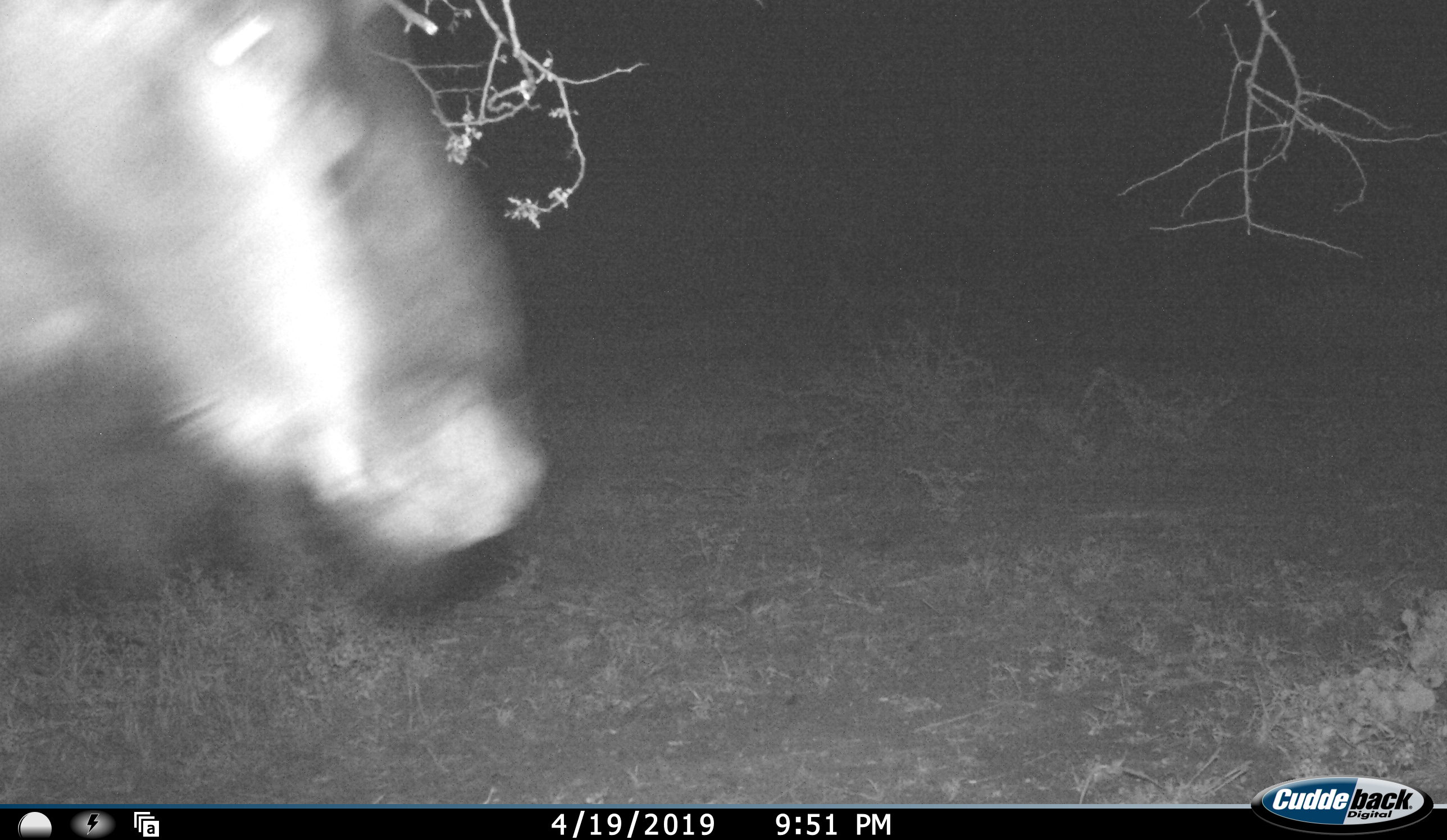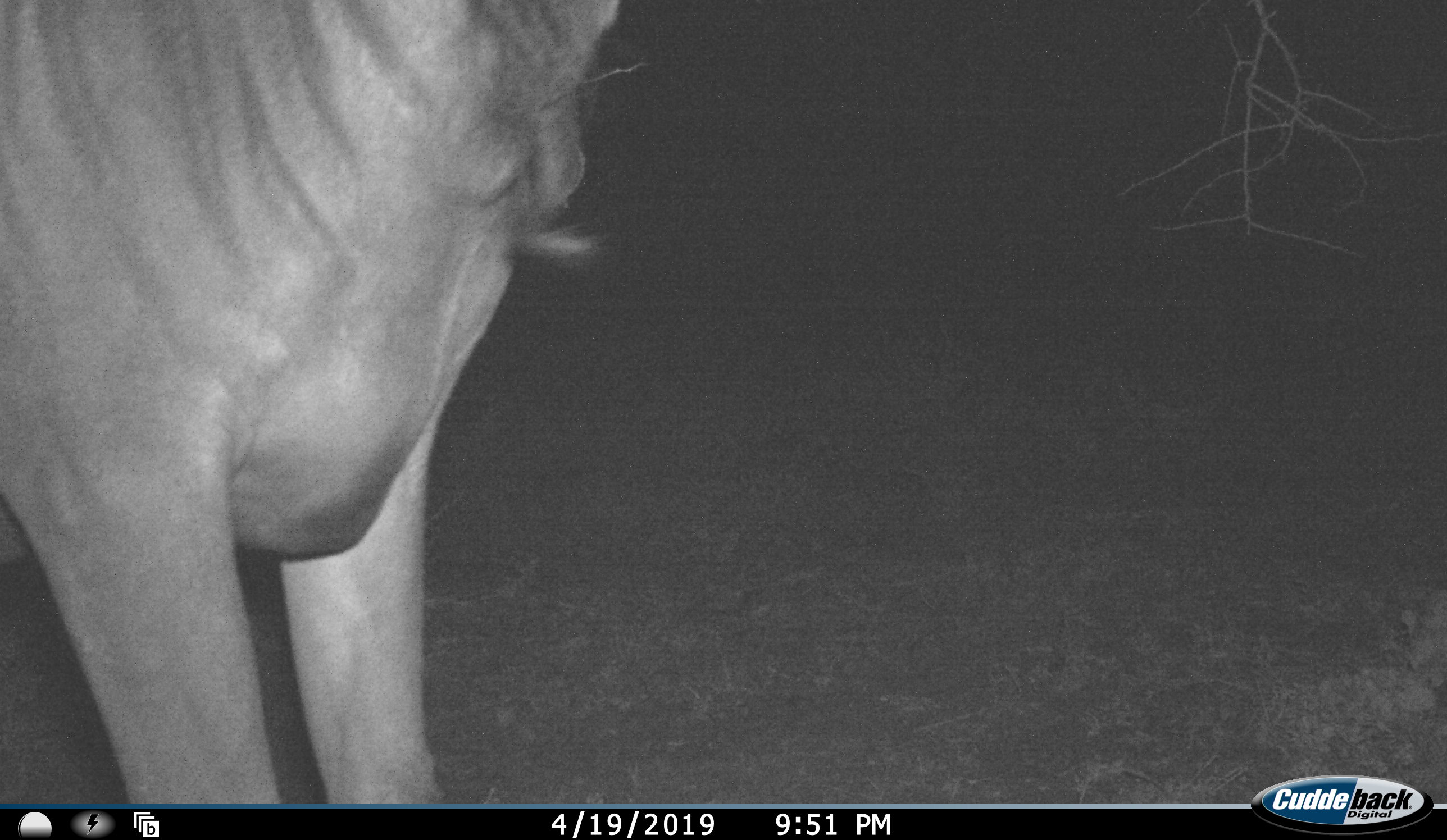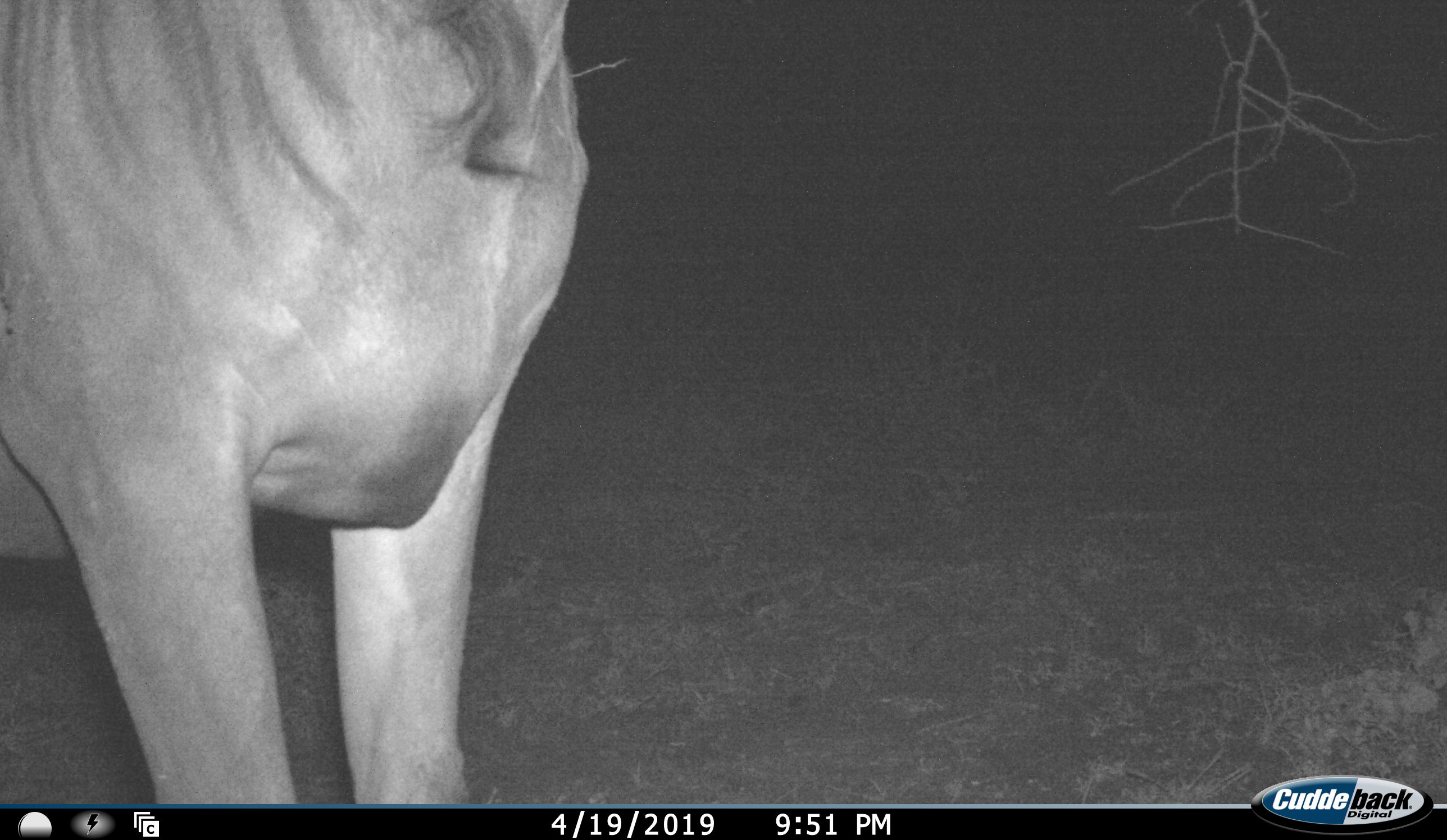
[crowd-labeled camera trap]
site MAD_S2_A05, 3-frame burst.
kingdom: Animalia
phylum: Chordata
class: Mammalia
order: Artiodactyla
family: Bovidae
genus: Connochaetes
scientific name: Connochaetes taurinus taurinus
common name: blue wildebeest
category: wildebeestblue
Wildebeestblue (blue wildebeest) (Connochaetes taurinus taurinus), count 1. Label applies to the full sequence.